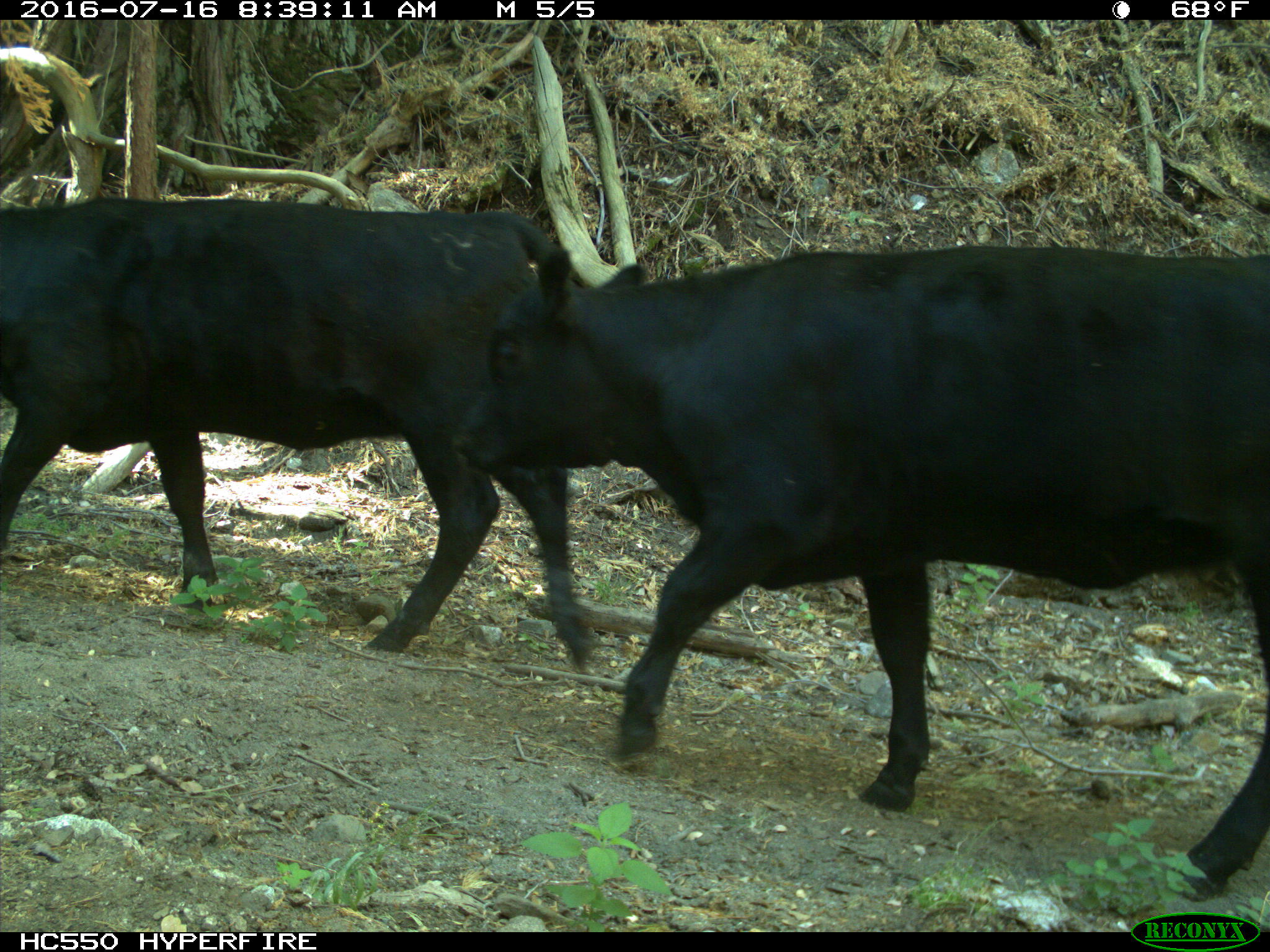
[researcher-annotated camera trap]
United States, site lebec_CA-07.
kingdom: Animalia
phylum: Chordata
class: Mammalia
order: Artiodactyla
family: Bovidae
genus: Bos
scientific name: Bos taurus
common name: domestic cow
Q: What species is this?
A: Bos taurus (domestic cow).